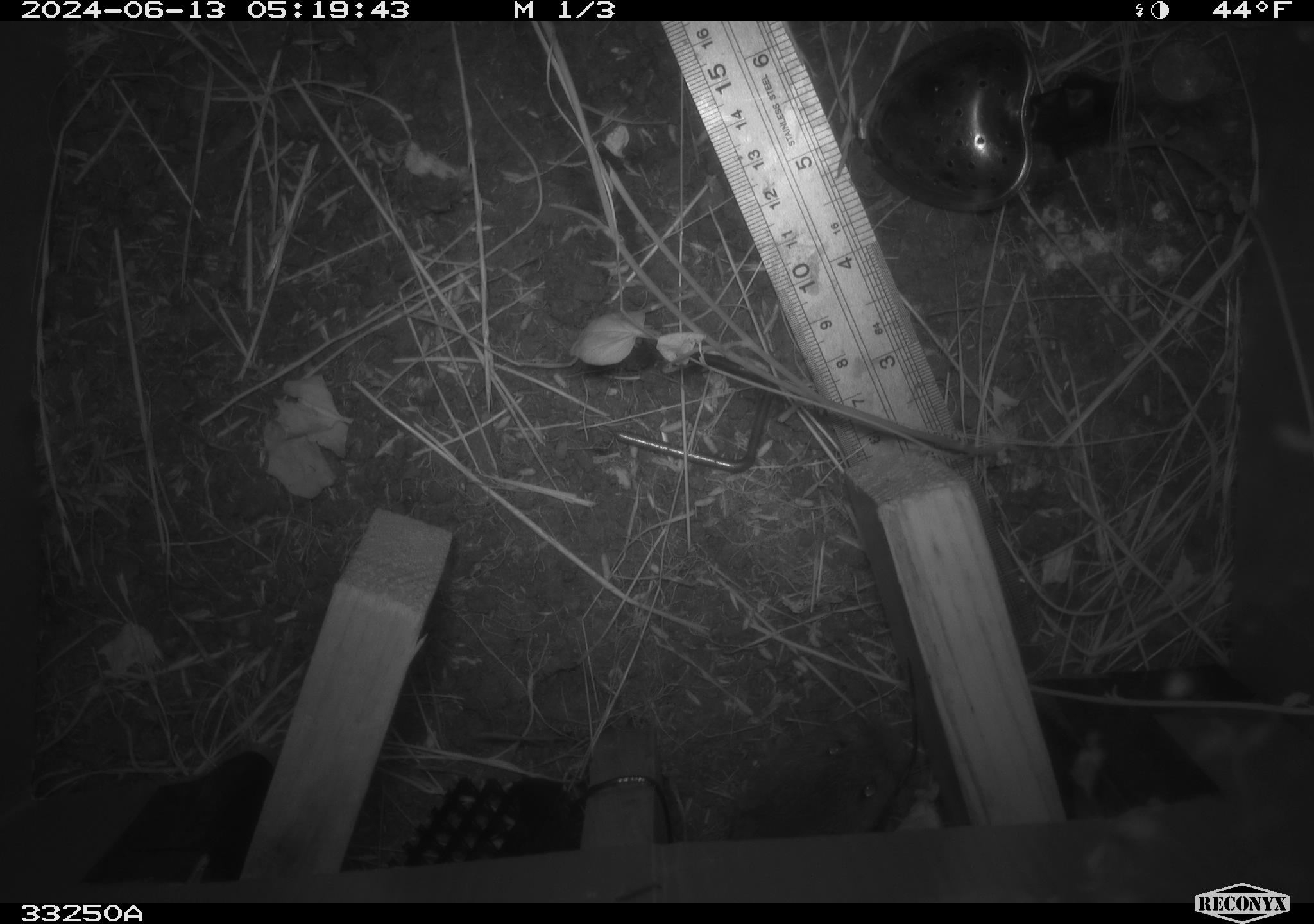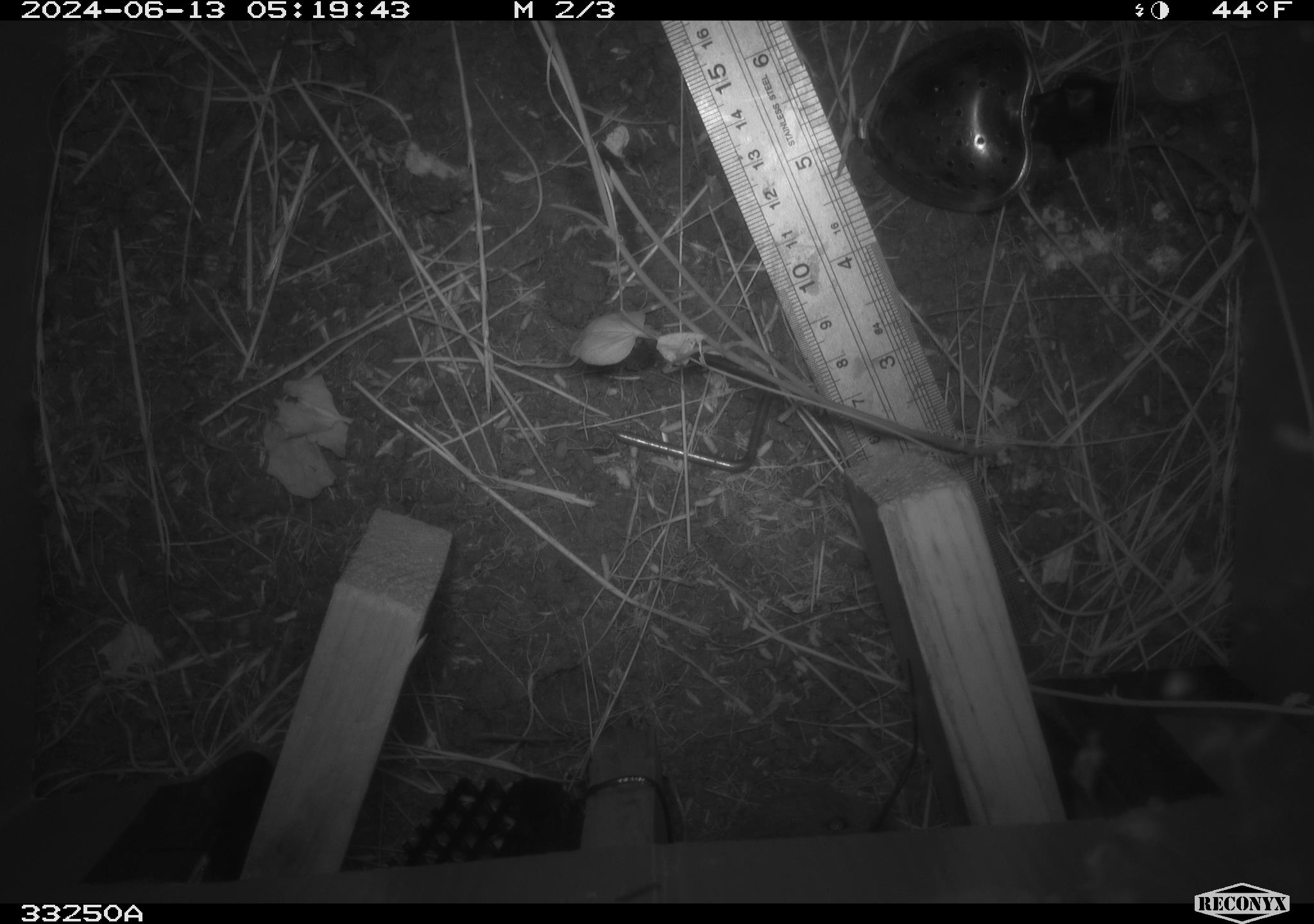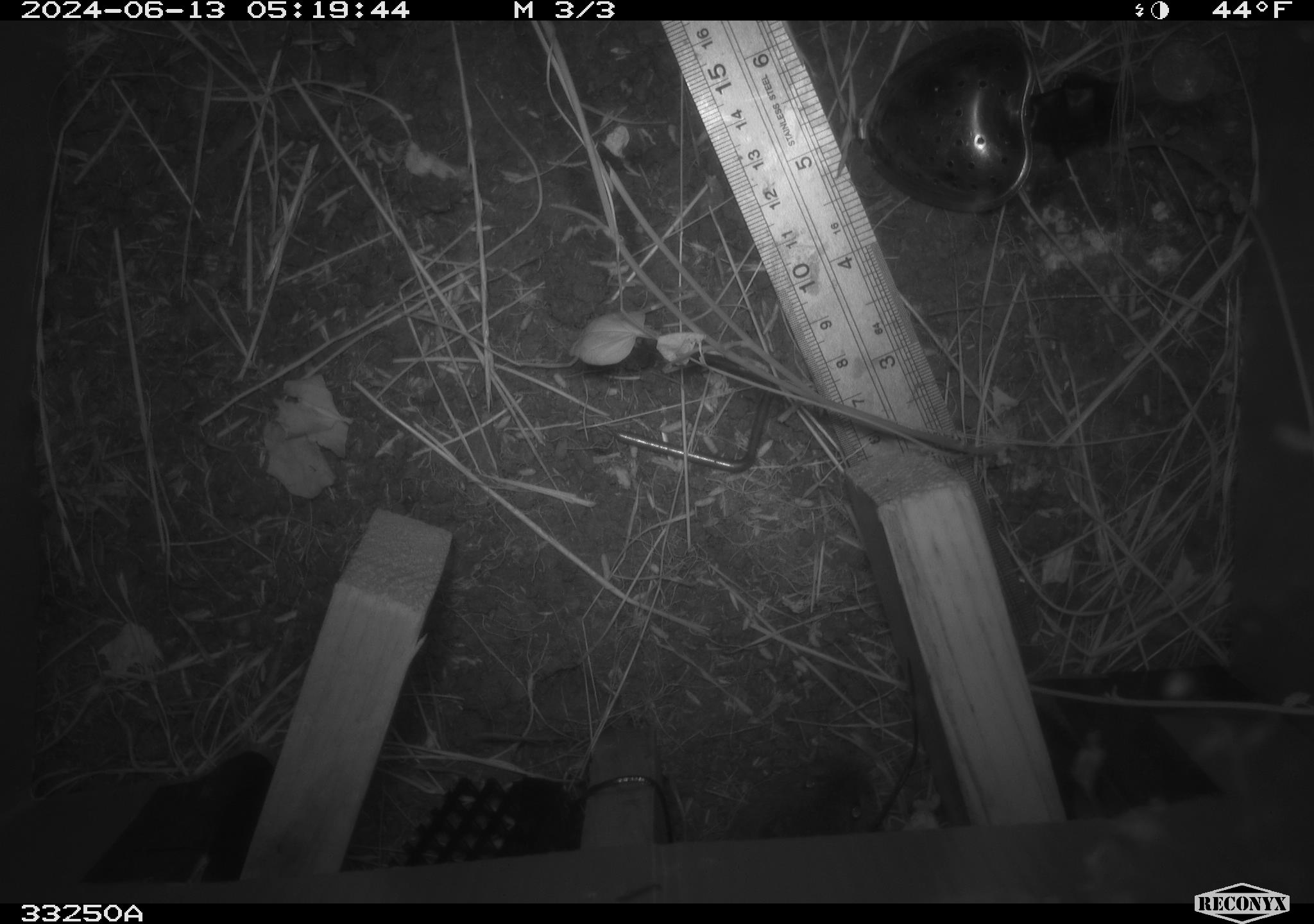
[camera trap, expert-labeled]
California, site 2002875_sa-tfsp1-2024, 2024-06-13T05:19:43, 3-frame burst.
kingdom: Animalia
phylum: Chordata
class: Mammalia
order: Rodentia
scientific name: Rodentia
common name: rodent